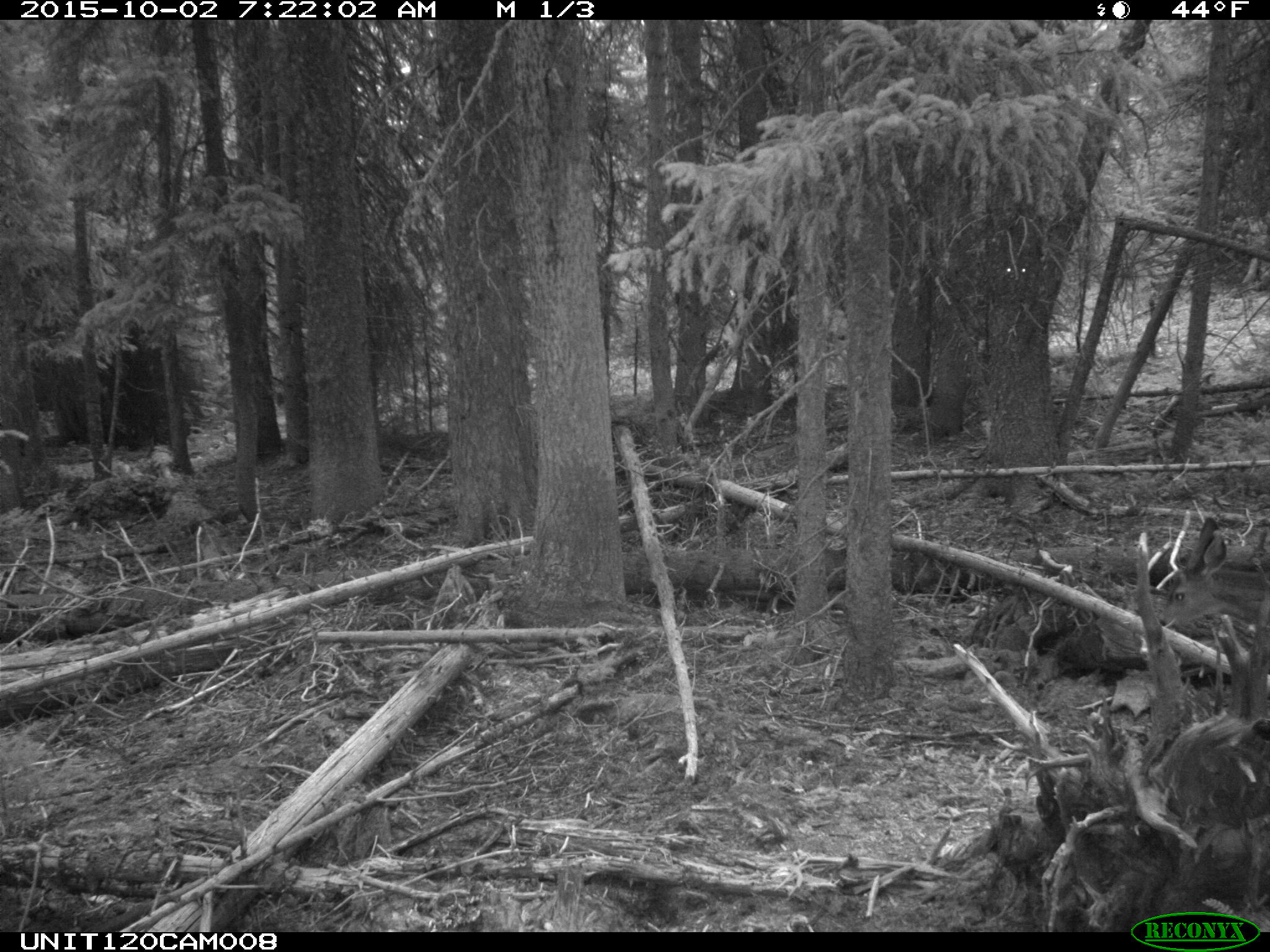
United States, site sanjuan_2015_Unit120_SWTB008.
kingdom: Animalia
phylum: Chordata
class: Mammalia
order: Artiodactyla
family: Cervidae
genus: Odocoileus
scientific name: Odocoileus hemionus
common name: mule deer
Odocoileus hemionus (mule deer).